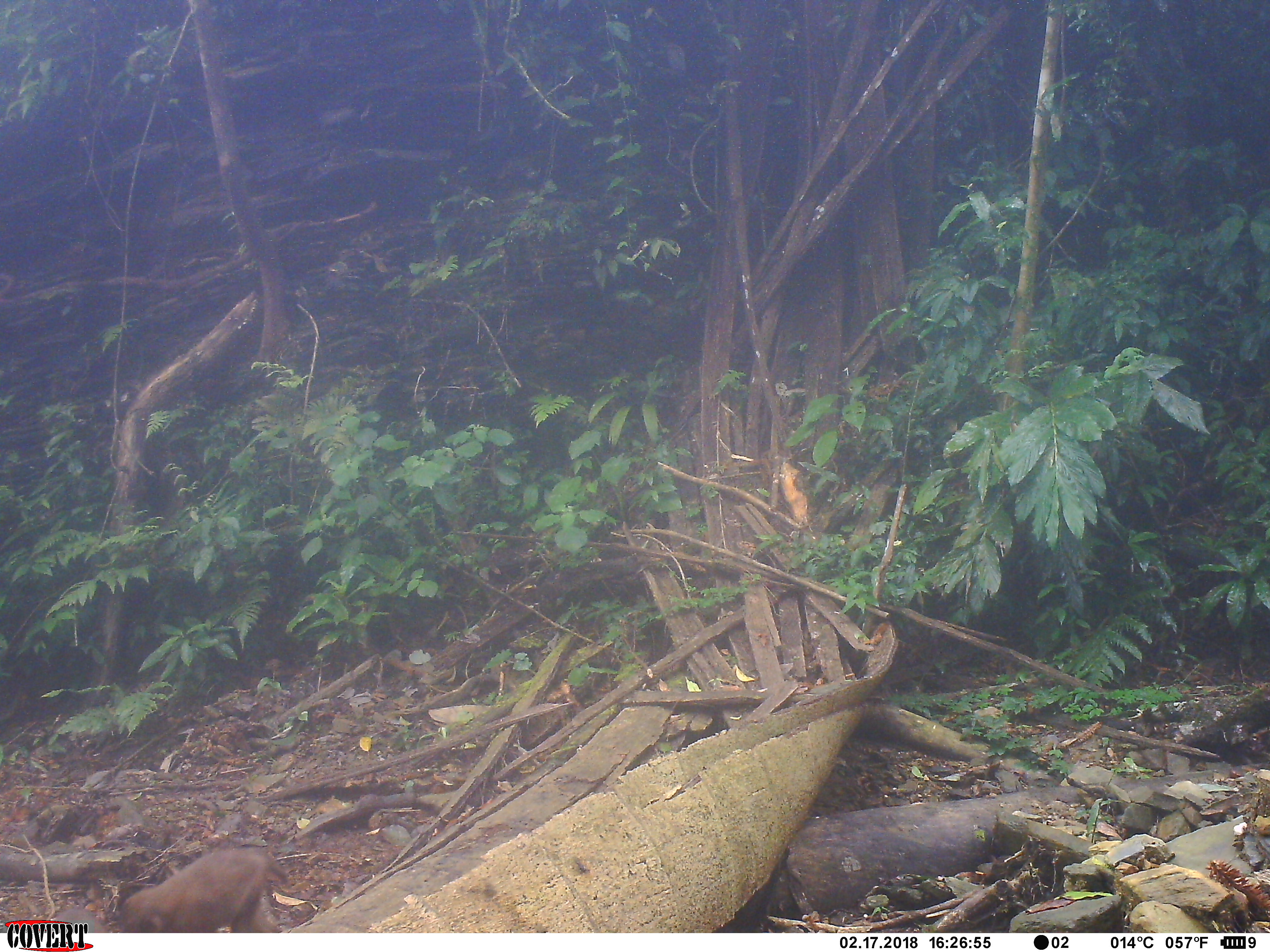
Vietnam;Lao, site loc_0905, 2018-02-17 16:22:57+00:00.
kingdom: Animalia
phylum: Chordata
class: Mammalia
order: Primates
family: Cercopithecidae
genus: Macaca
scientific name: Macaca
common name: macaque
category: macaque not stump tailed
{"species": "macaque not stump tailed (macaque) (Macaca)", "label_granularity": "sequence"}